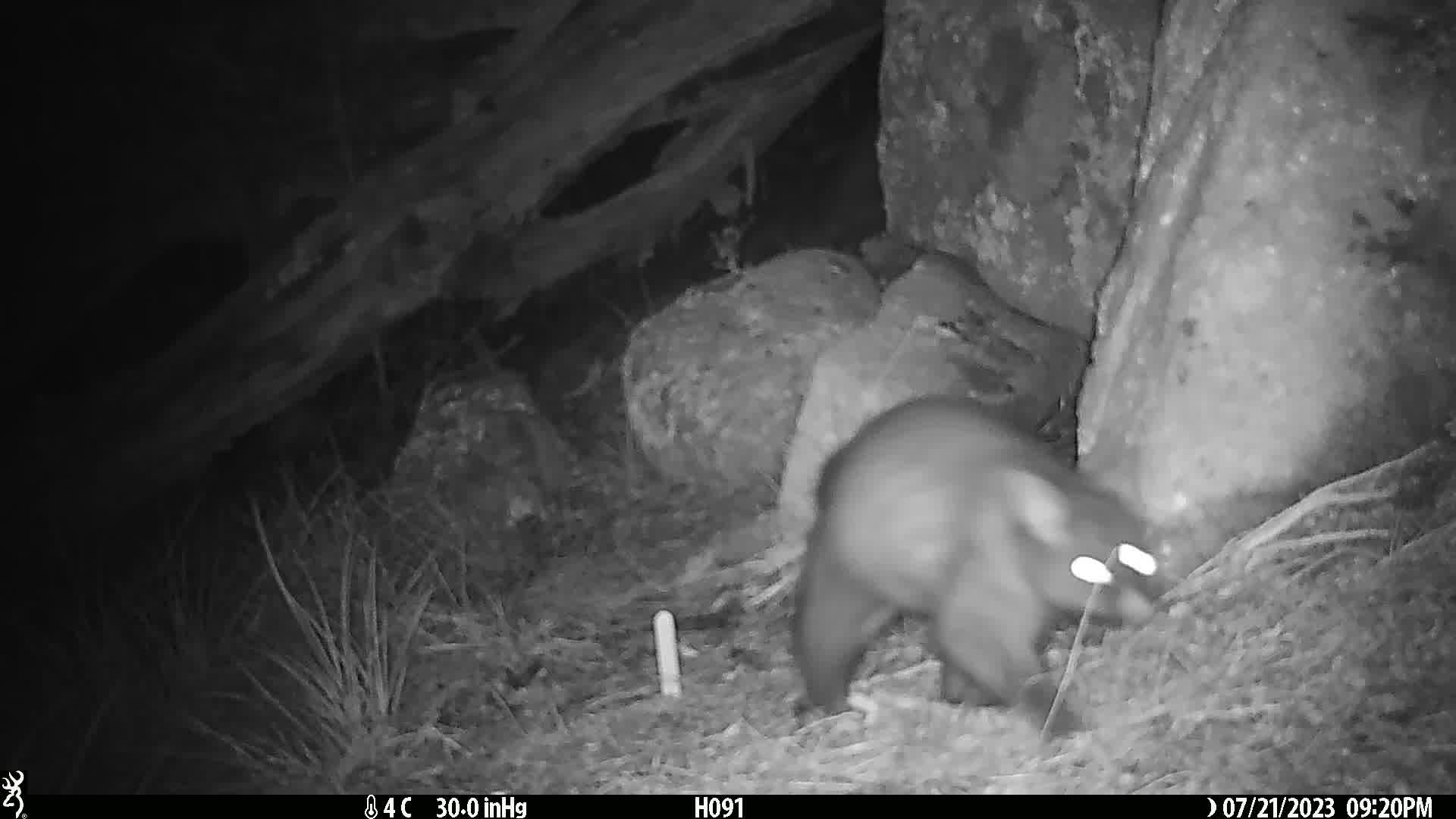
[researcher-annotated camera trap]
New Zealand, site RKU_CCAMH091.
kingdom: Animalia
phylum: Chordata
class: Mammalia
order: Diprotodontia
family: Phalangeridae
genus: Trichosurus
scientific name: Trichosurus vulpecula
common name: common brushtail possum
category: possum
Possum (common brushtail possum) (Trichosurus vulpecula).